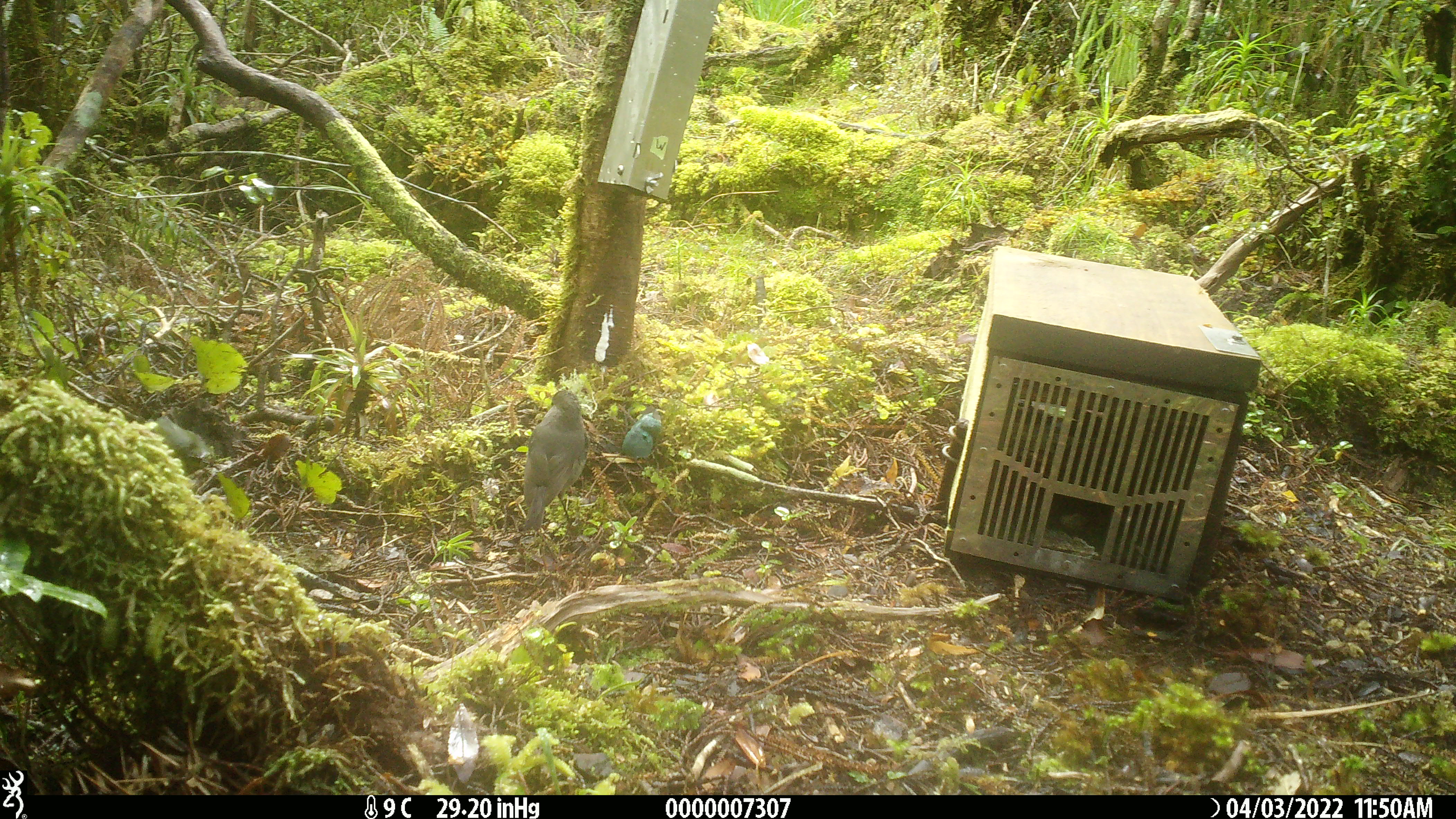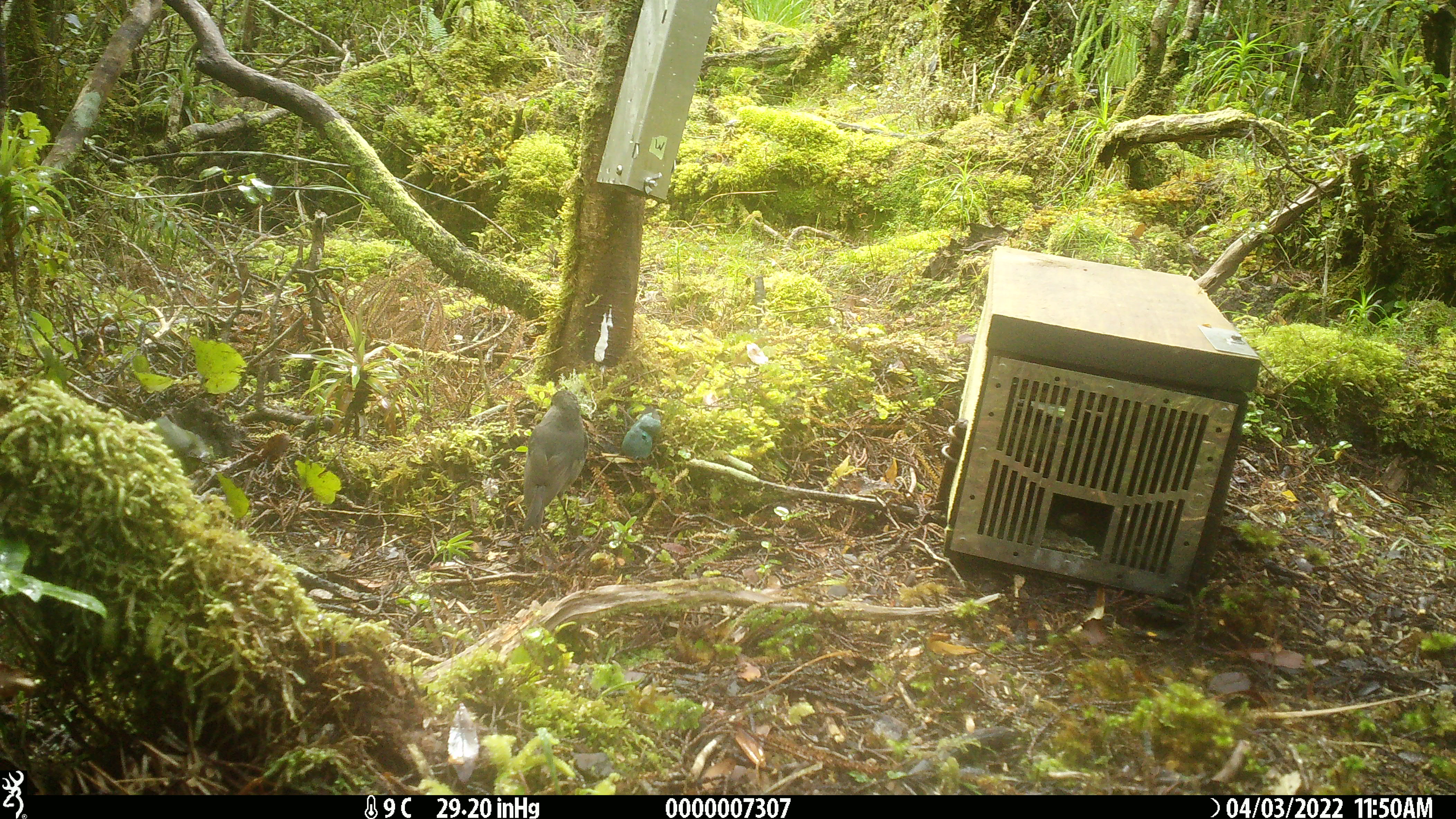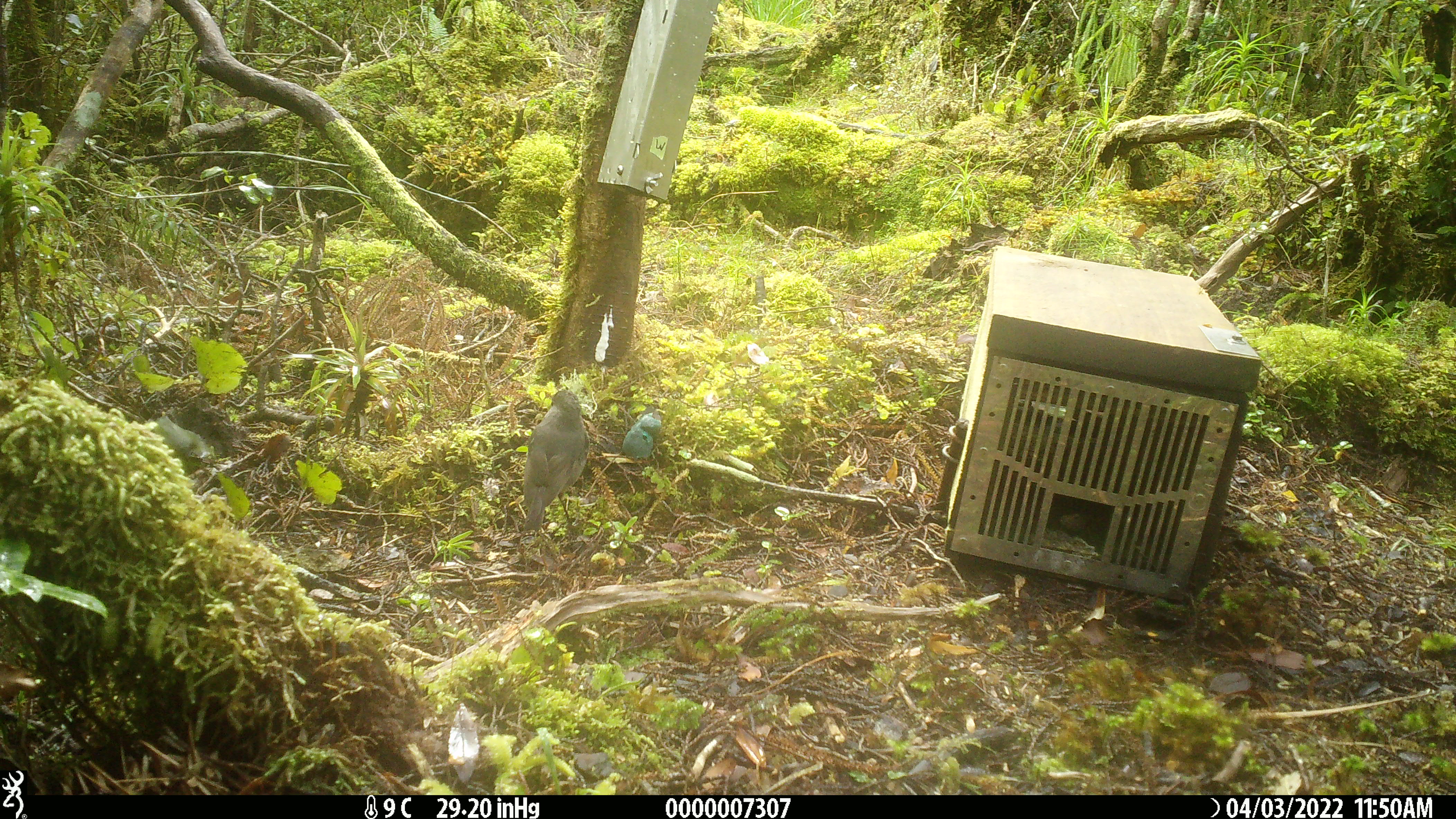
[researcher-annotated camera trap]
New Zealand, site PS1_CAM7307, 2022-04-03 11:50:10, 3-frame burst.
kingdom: Animalia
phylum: Chordata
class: Aves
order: Passeriformes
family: Petroicidae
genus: Petroica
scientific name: Petroica australis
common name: new zealand robin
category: robin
Robin (new zealand robin) (Petroica australis).